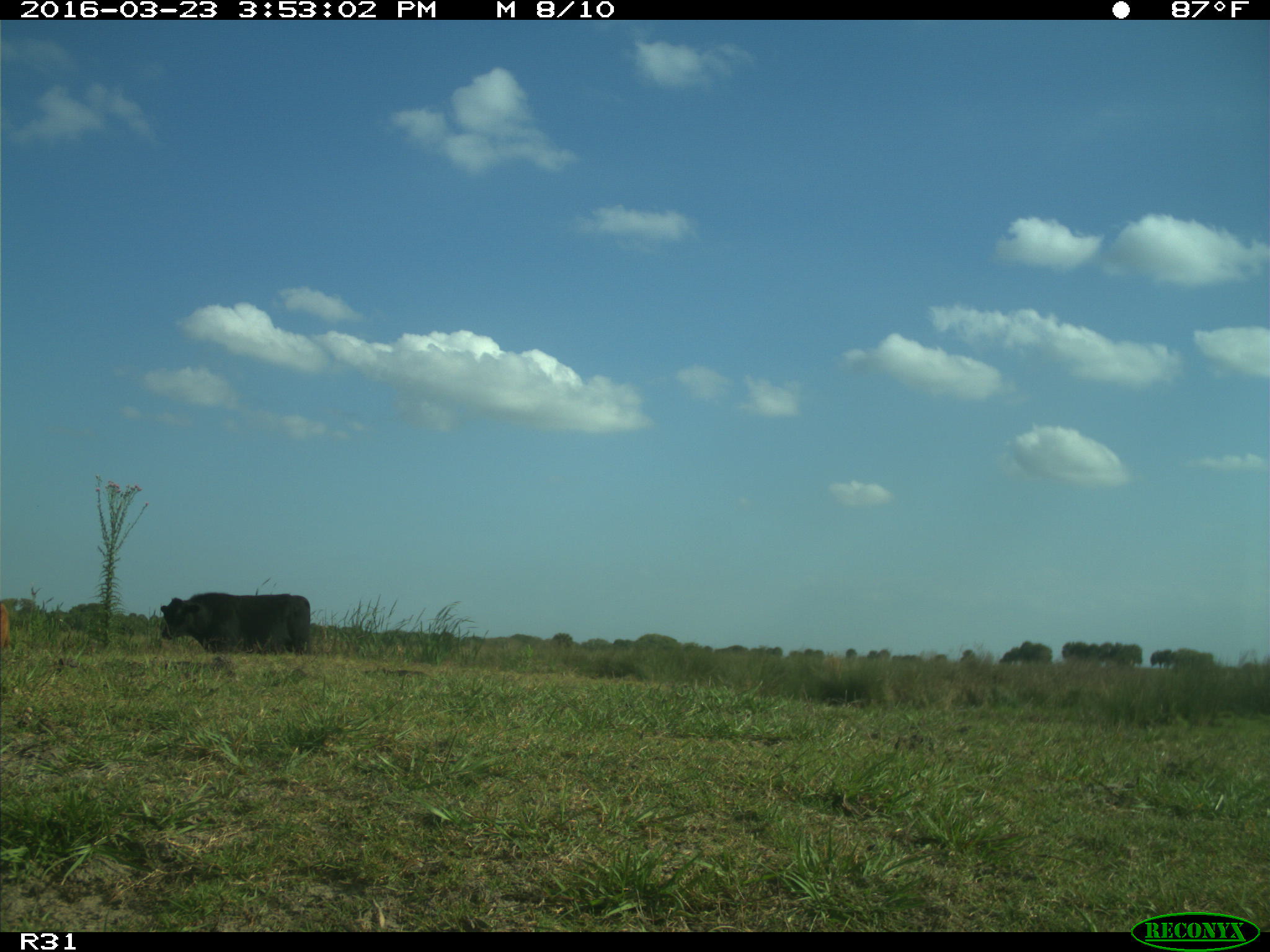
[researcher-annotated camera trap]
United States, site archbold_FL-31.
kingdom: Animalia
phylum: Chordata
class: Mammalia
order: Artiodactyla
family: Bovidae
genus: Bos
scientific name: Bos taurus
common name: domestic cow